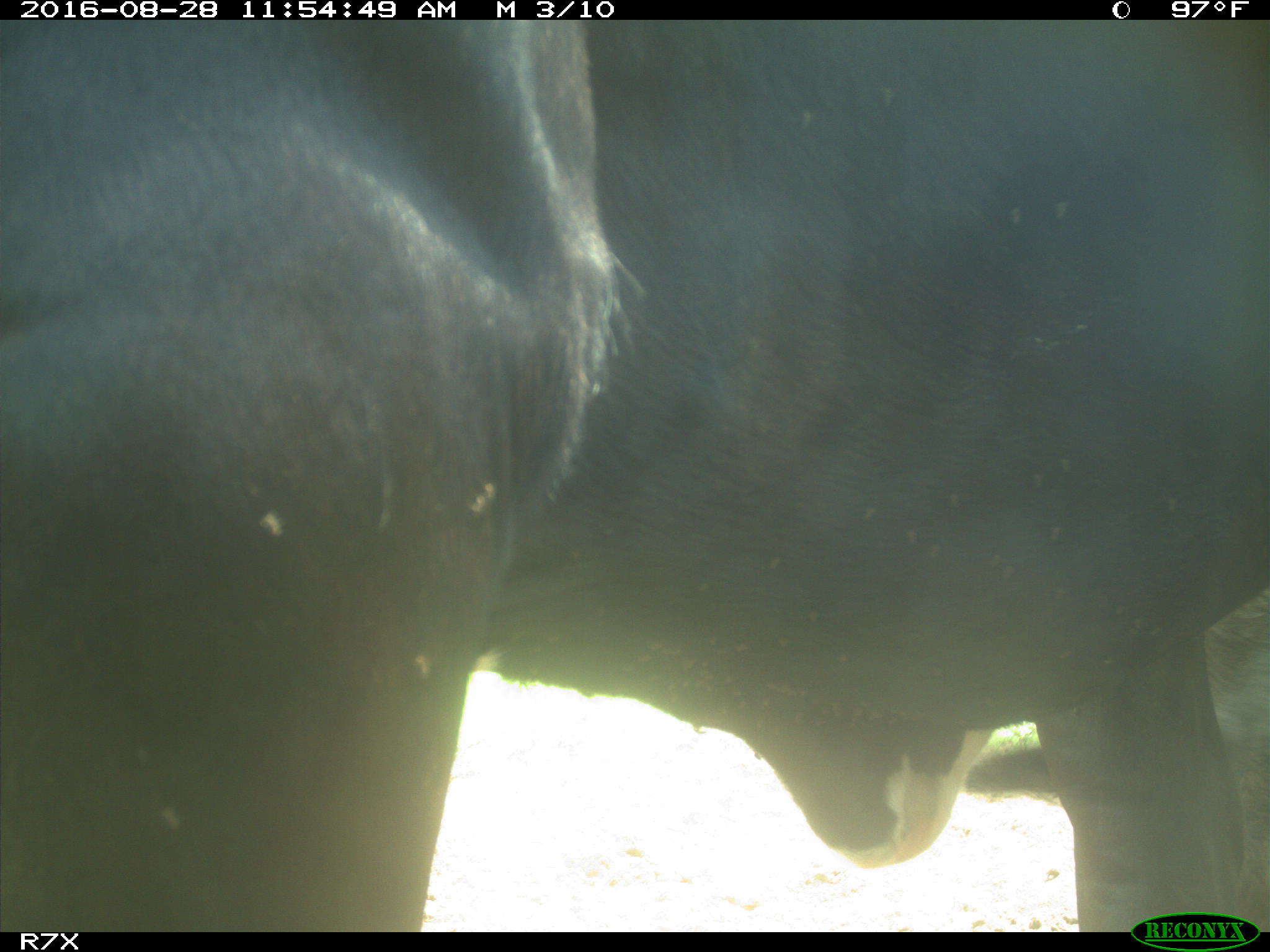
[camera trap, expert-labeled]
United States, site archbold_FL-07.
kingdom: Animalia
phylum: Chordata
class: Mammalia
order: Artiodactyla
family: Bovidae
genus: Bos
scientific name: Bos taurus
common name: domestic cow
Bos taurus (domestic cow).